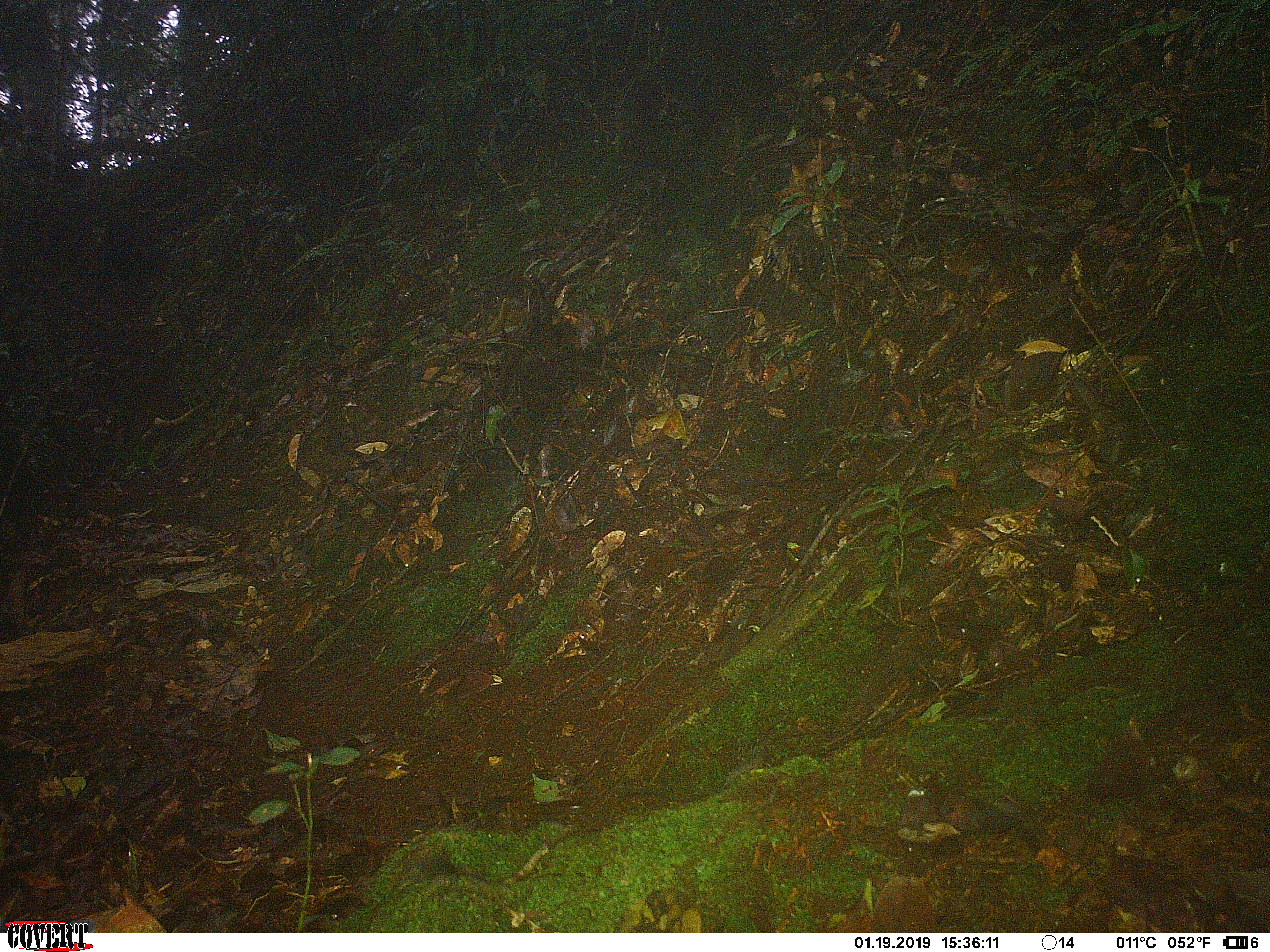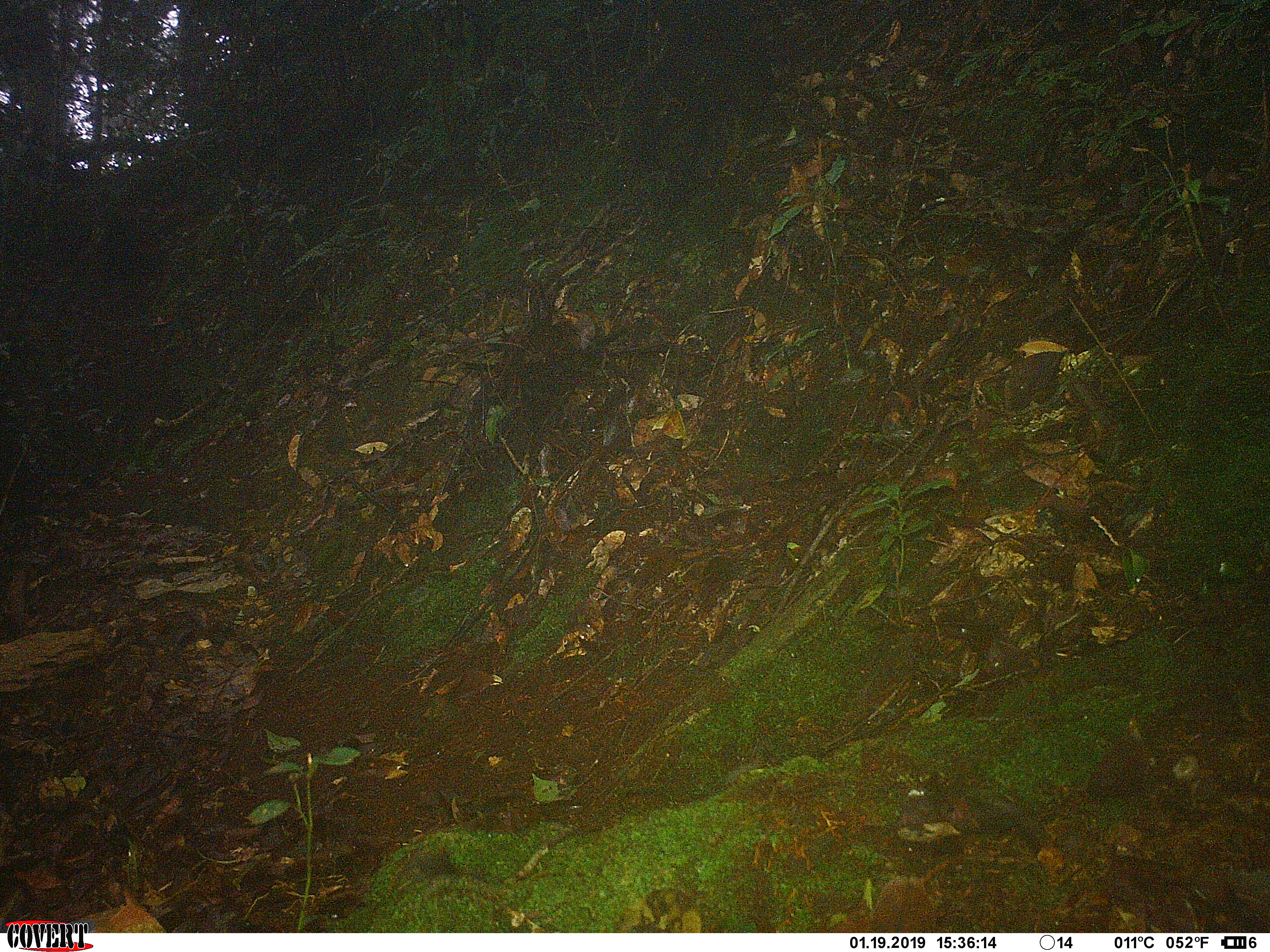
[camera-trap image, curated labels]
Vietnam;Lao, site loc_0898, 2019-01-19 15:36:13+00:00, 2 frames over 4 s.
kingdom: Animalia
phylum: Chordata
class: Aves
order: Passeriformes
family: Muscicapidae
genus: Myophonus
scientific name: Myophonus caeruleus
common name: blue whistling thrush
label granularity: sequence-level